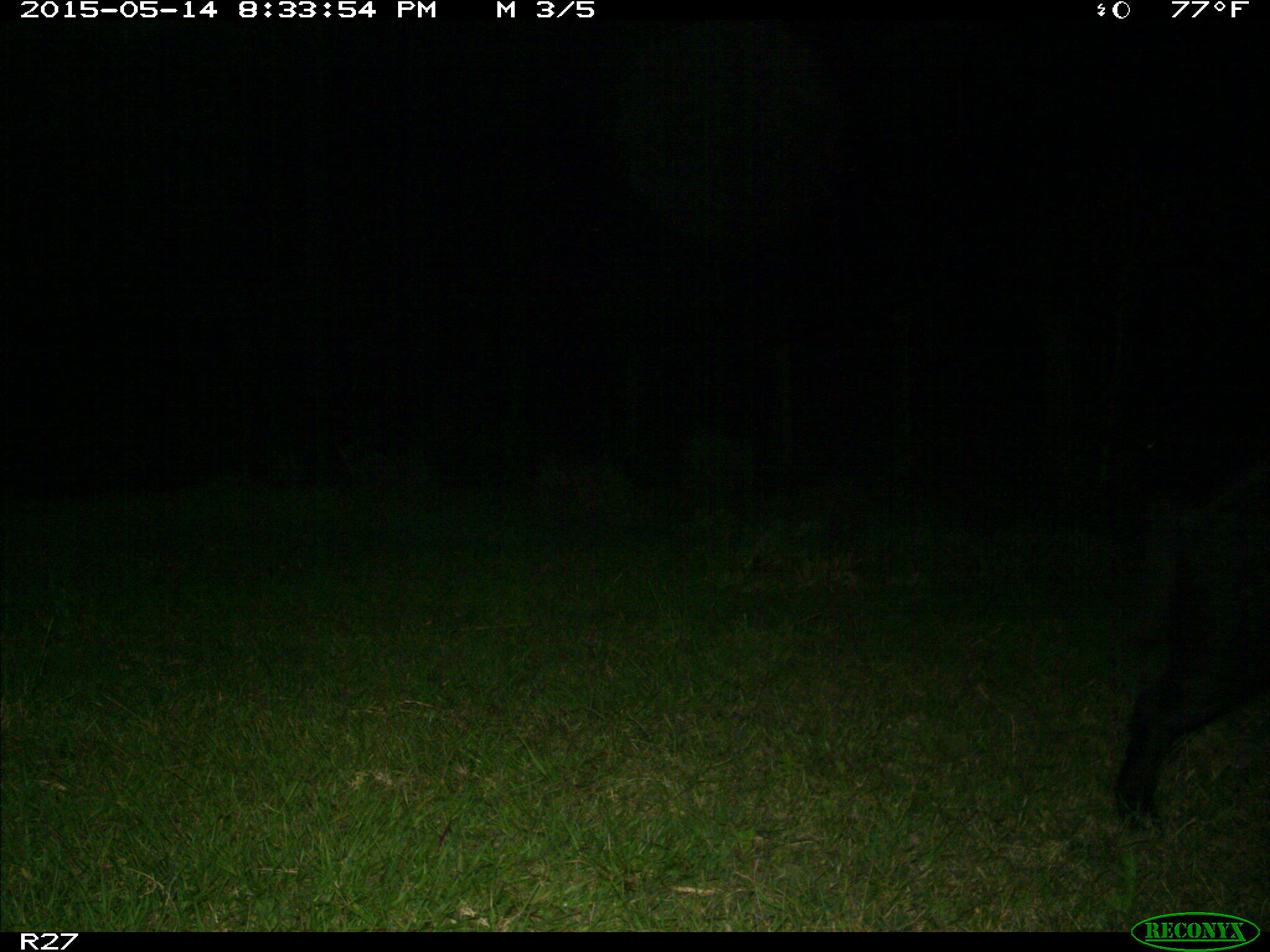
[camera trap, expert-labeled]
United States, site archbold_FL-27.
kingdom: Animalia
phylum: Chordata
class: Mammalia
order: Artiodactyla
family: Suidae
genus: Sus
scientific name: Sus scrofa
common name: wild boar